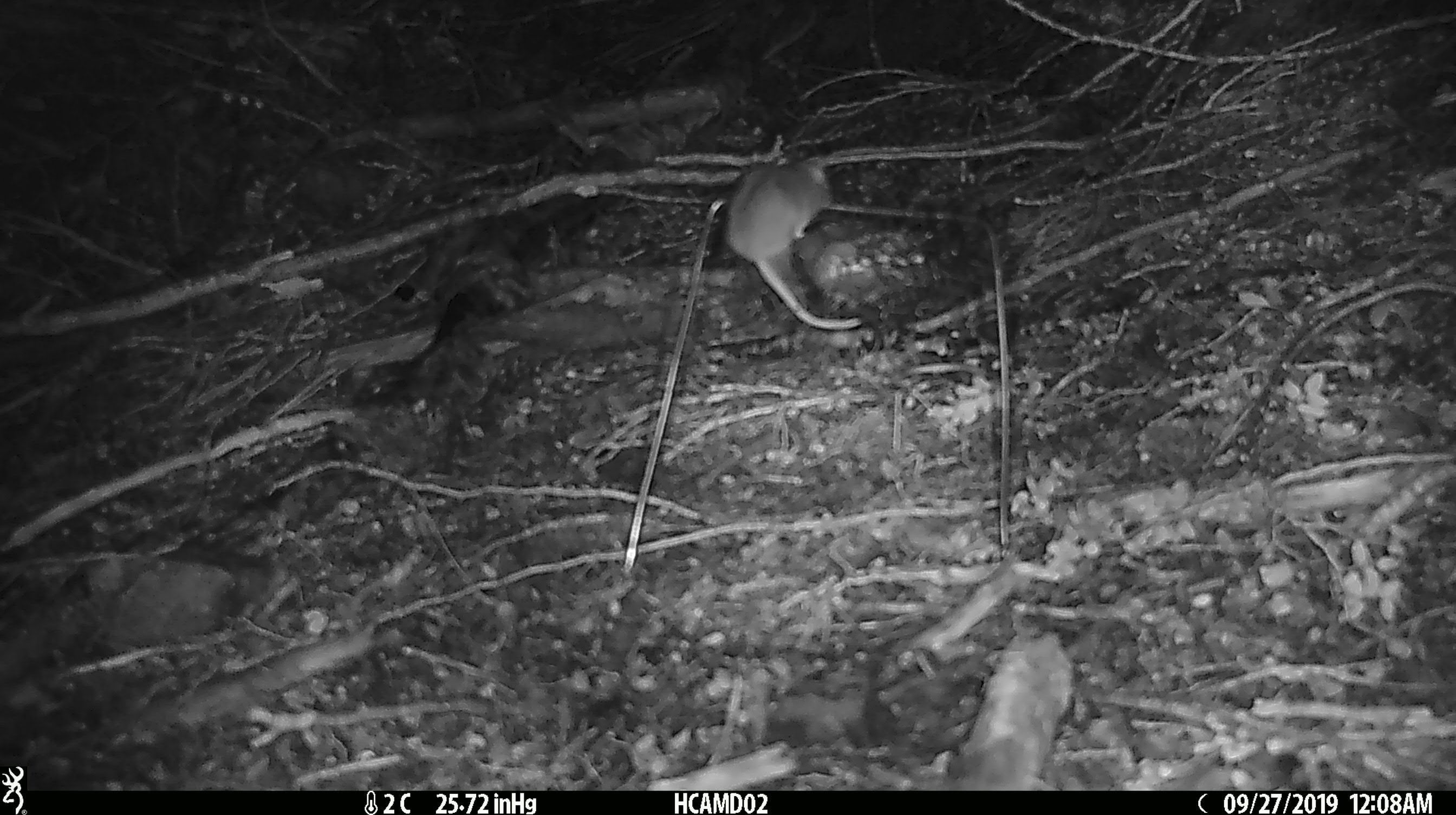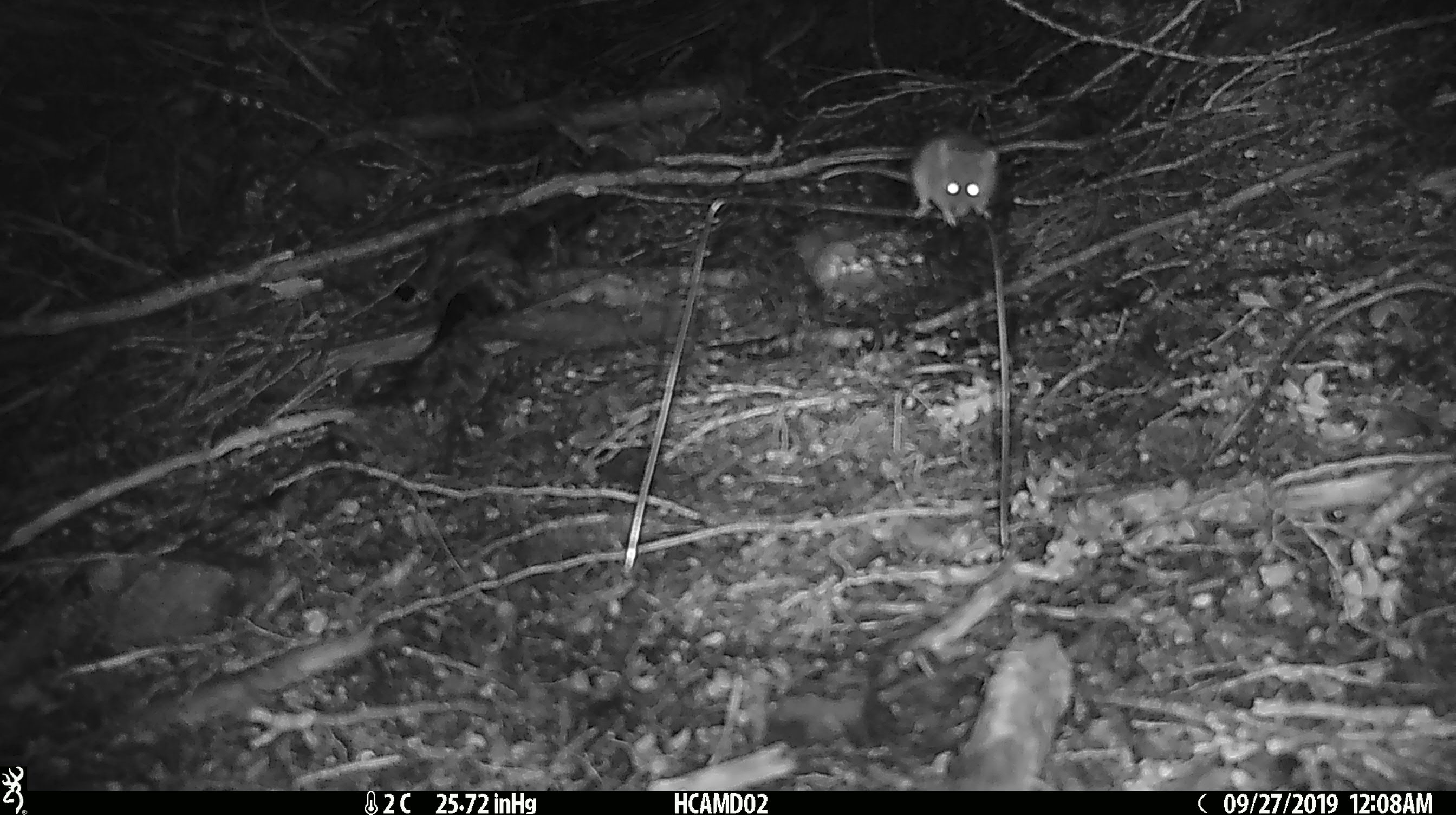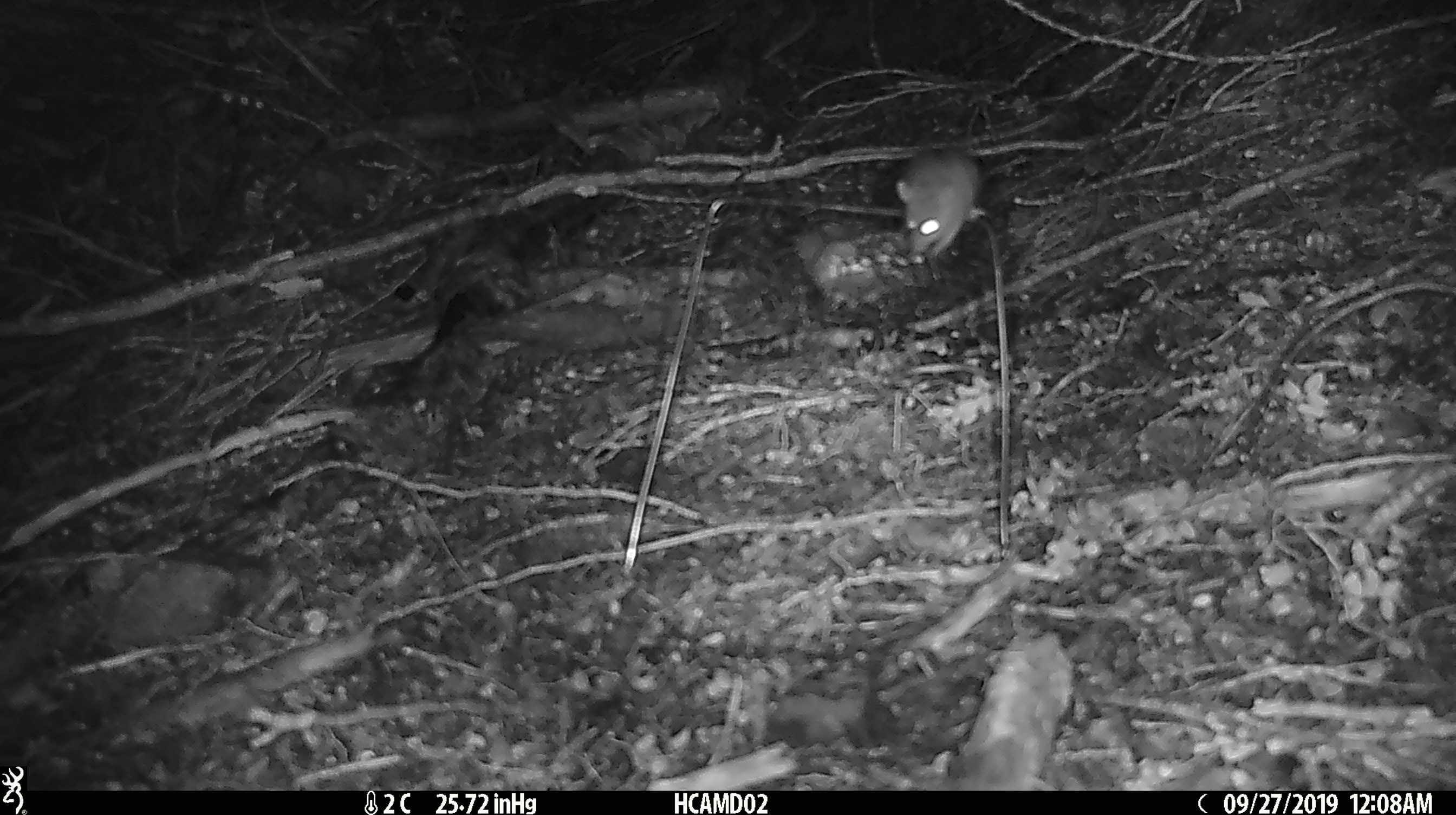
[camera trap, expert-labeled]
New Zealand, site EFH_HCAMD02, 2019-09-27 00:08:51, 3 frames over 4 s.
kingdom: Animalia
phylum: Chordata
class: Mammalia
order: Rodentia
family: Muridae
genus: Mus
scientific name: Mus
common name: mouse